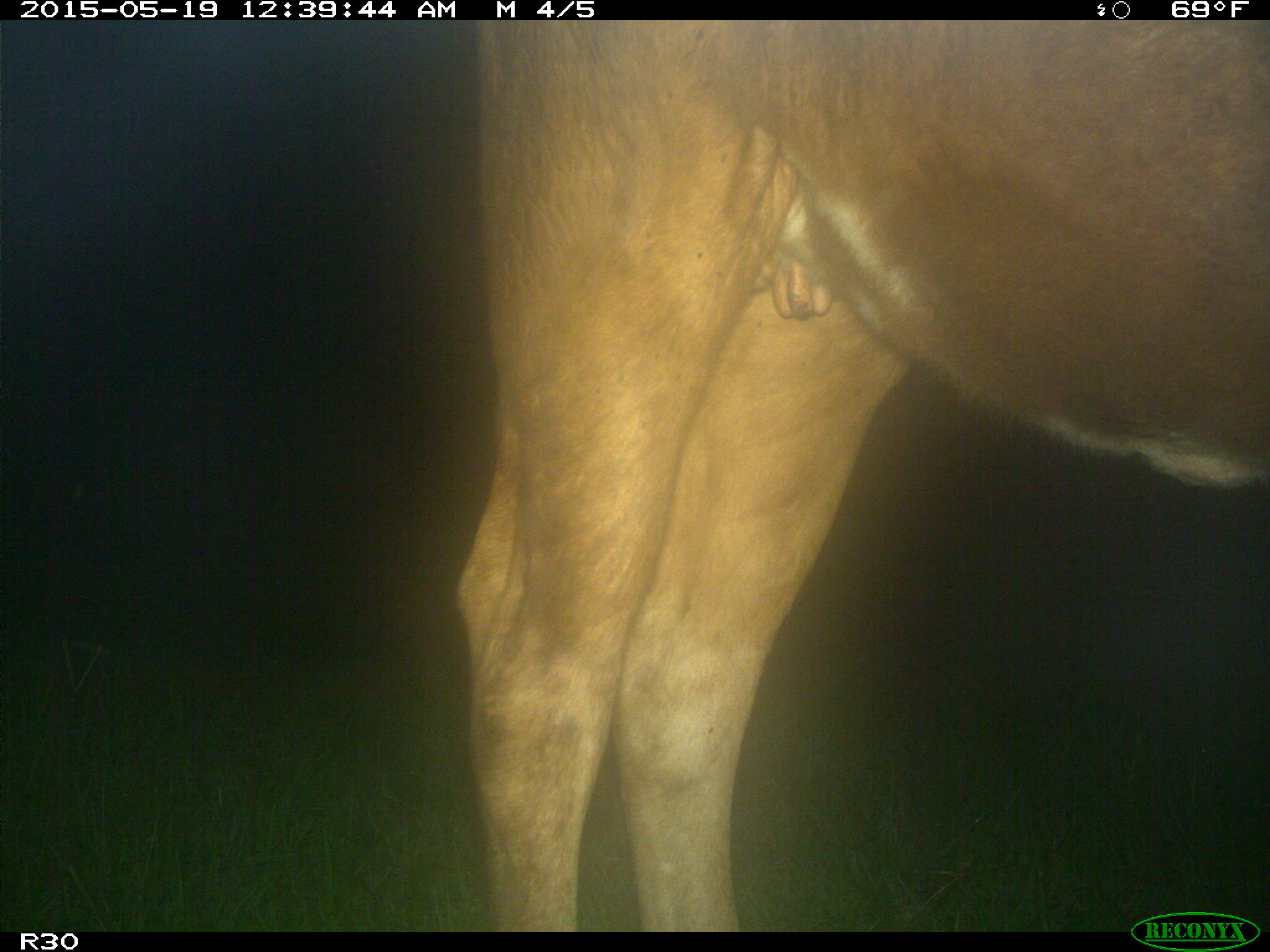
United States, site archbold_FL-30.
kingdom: Animalia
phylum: Chordata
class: Mammalia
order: Artiodactyla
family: Bovidae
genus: Bos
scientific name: Bos taurus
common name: domestic cow